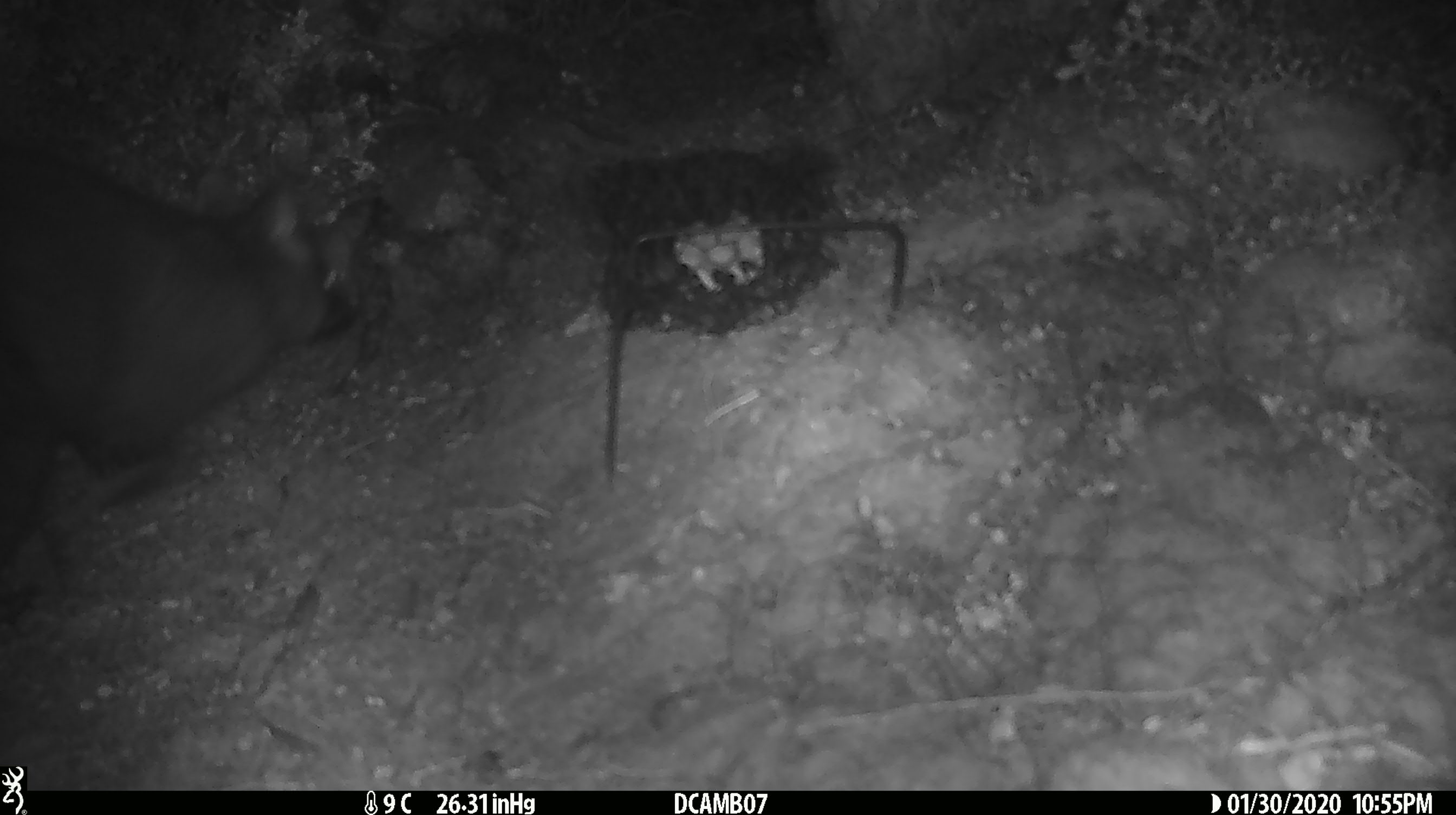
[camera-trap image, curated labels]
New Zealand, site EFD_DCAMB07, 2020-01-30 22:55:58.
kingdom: Animalia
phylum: Chordata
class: Mammalia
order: Diprotodontia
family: Phalangeridae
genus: Trichosurus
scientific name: Trichosurus vulpecula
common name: common brushtail possum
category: possum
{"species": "possum (common brushtail possum) (Trichosurus vulpecula)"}